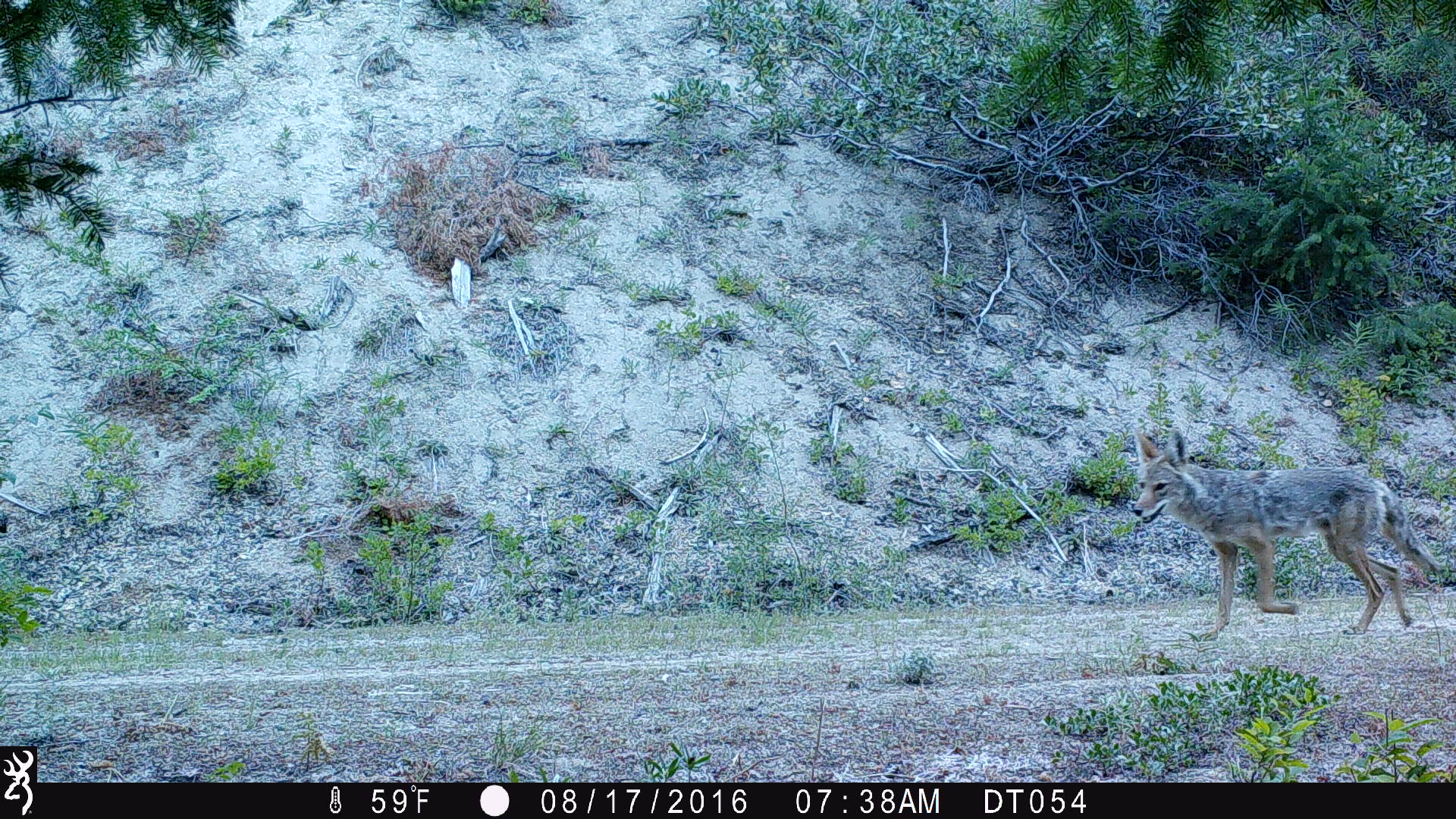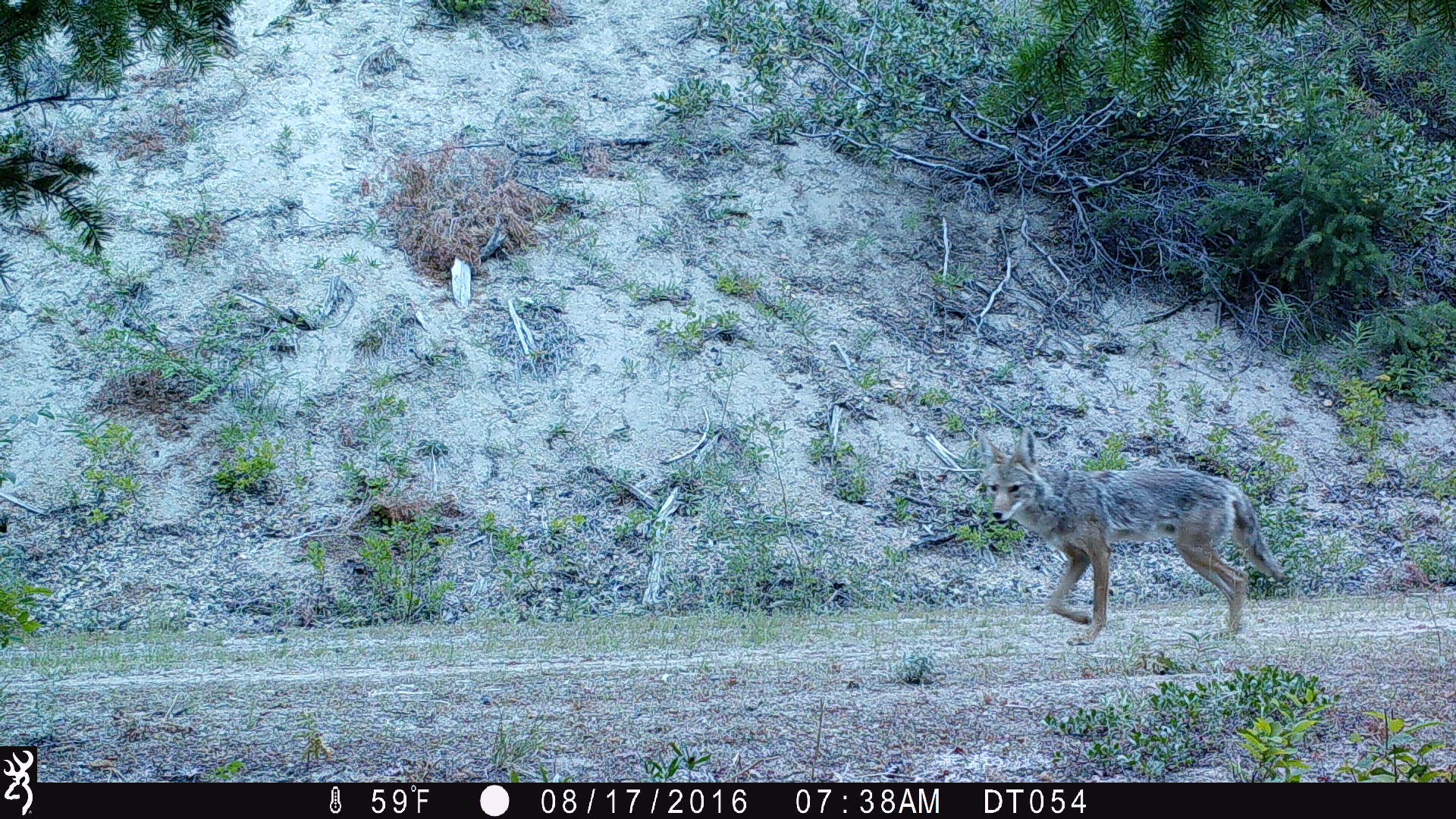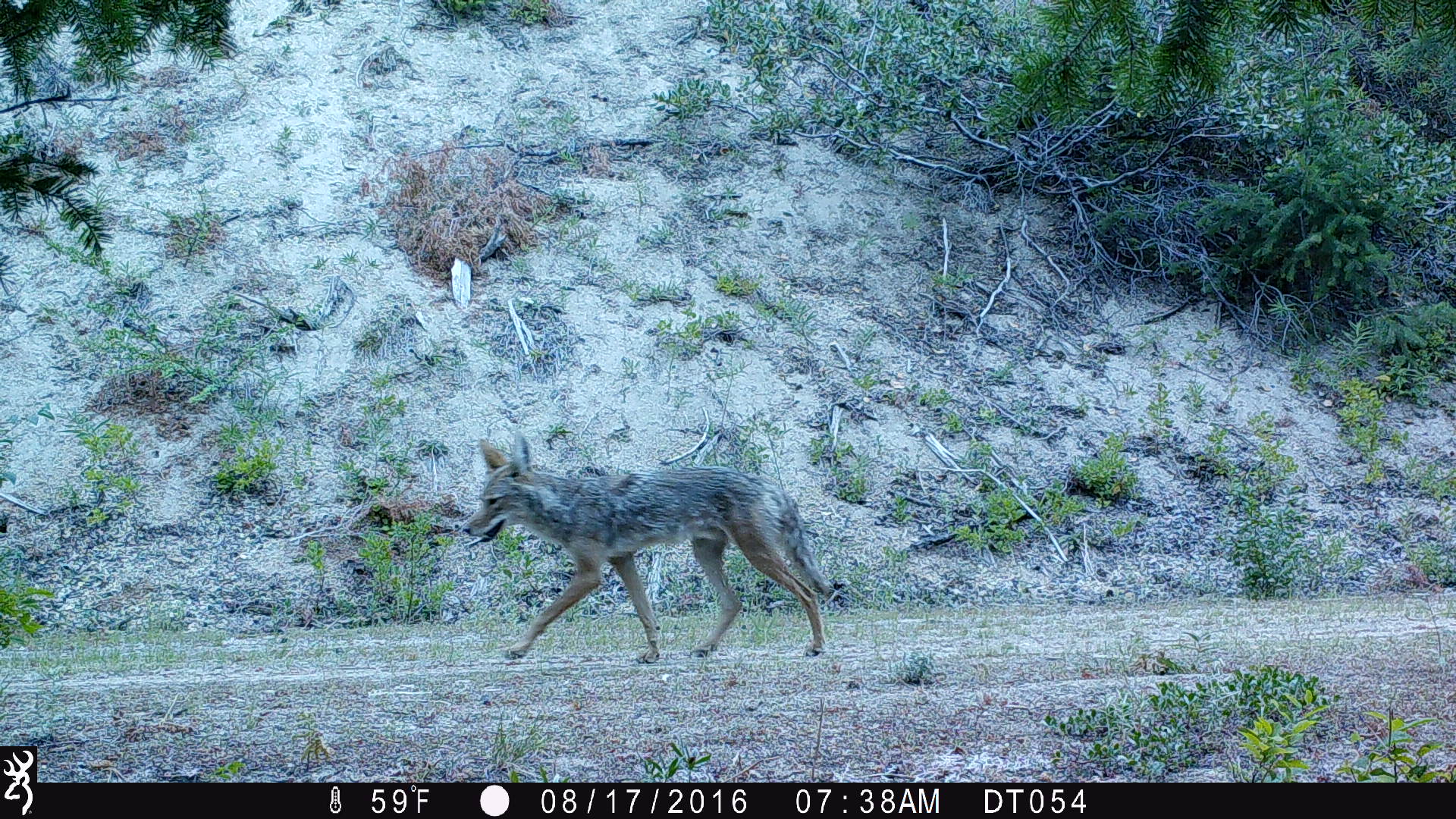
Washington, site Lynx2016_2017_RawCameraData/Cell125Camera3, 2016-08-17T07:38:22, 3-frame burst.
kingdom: Animalia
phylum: Chordata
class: Mammalia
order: Carnivora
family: Canidae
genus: Canis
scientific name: Canis latrans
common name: coyote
Canis latrans (coyote). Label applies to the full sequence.